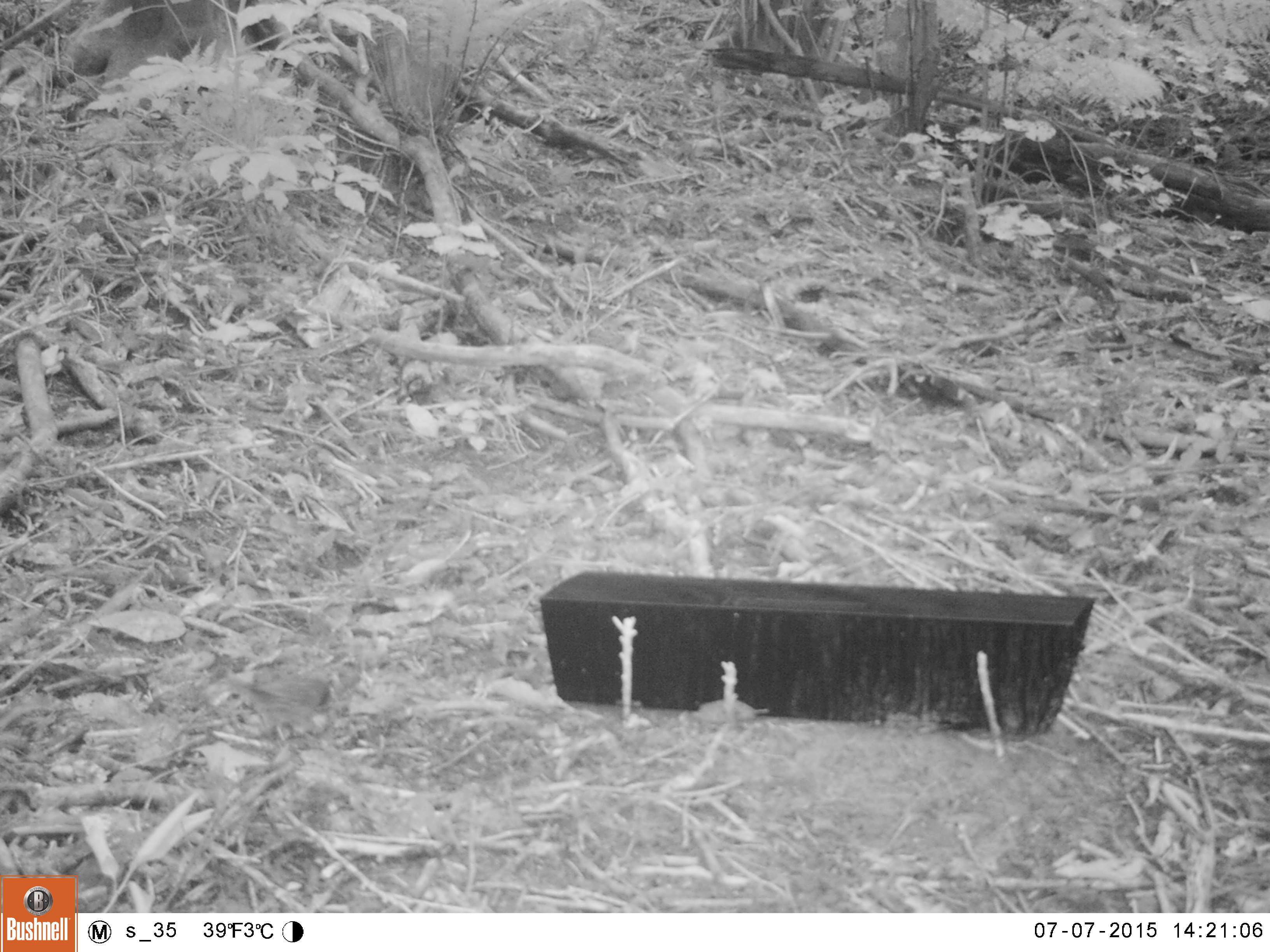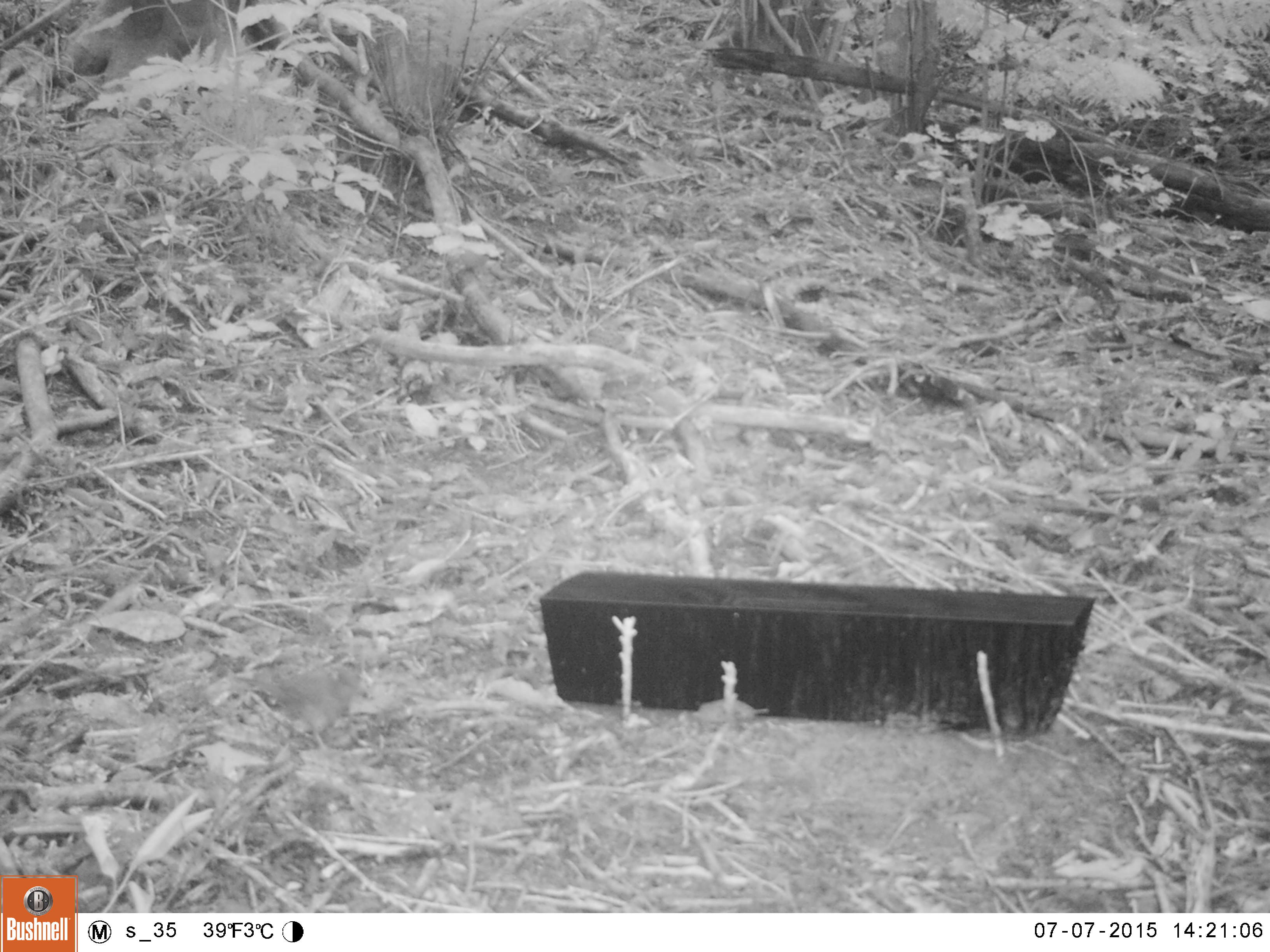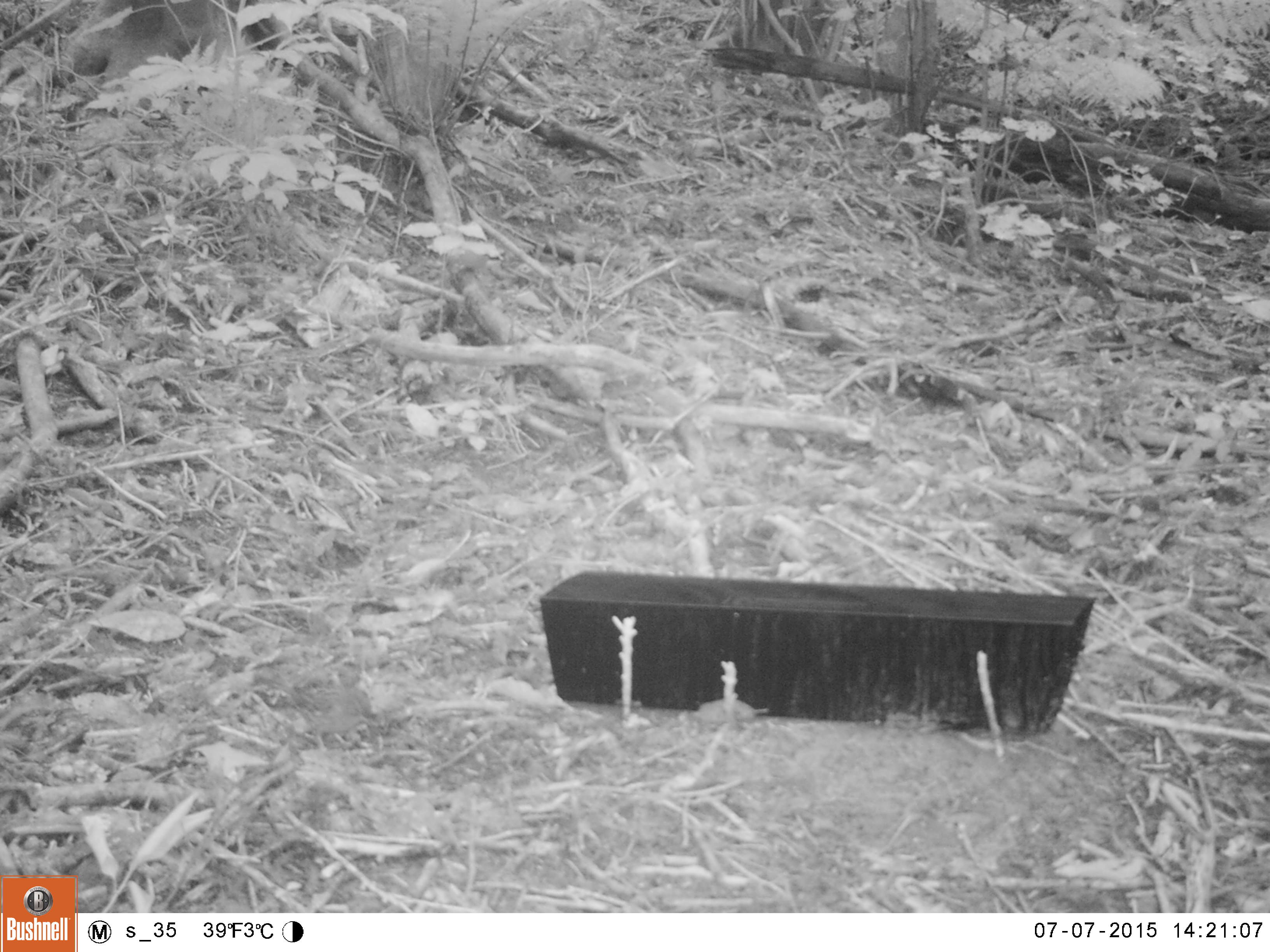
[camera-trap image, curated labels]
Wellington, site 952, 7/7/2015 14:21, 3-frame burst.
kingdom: Animalia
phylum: Chordata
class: Aves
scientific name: Aves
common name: bird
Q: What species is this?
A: Bird (Aves).